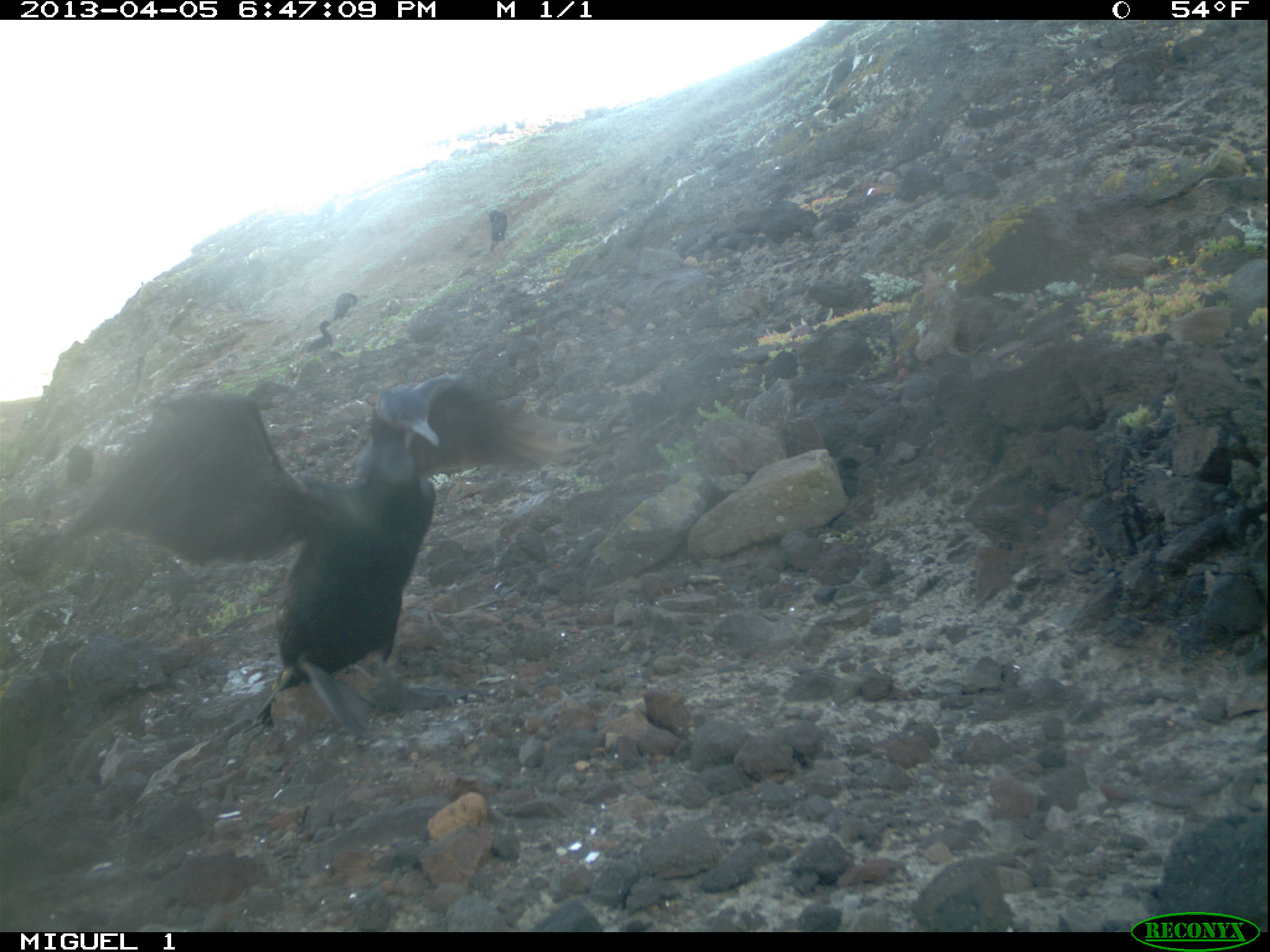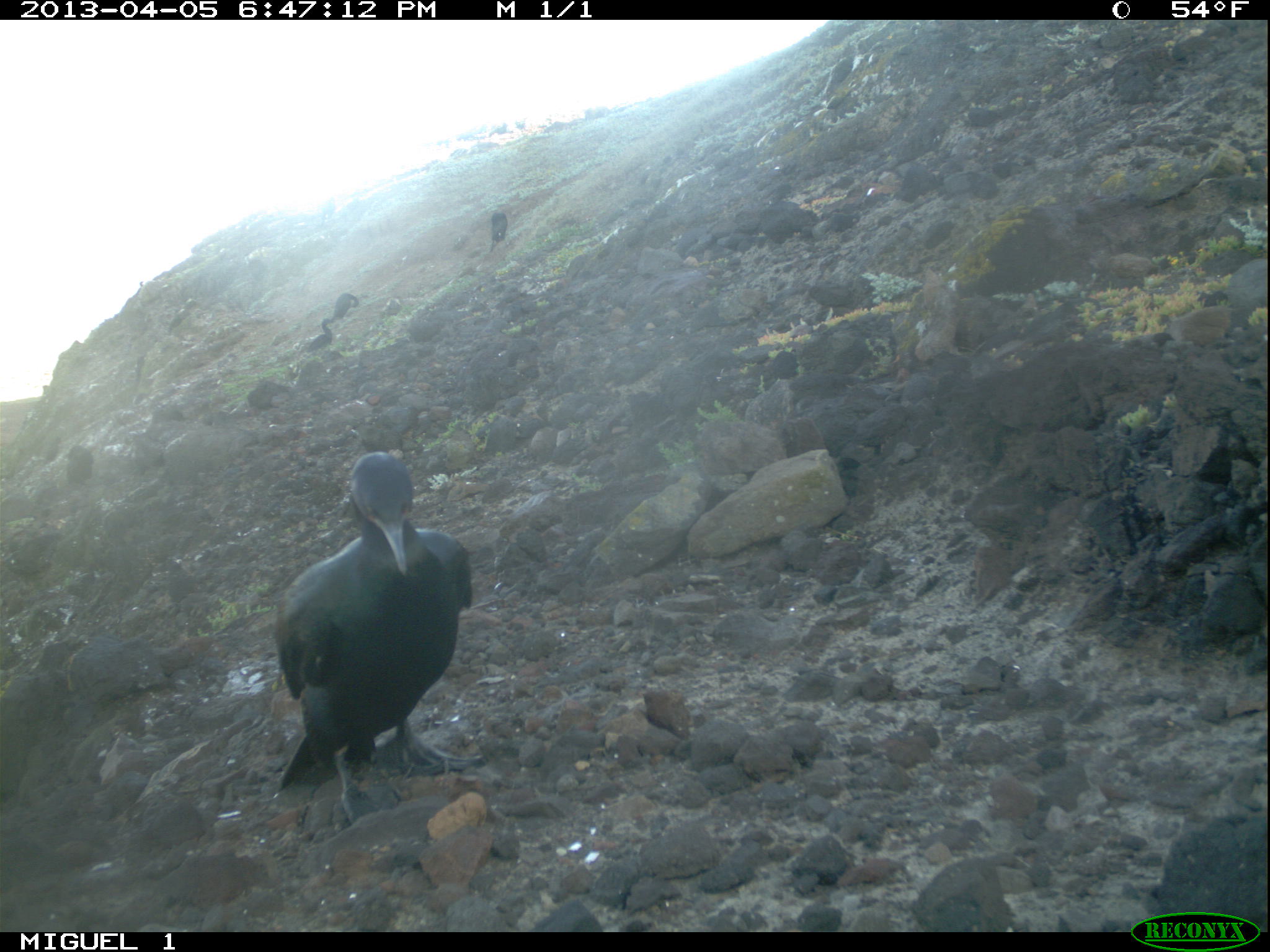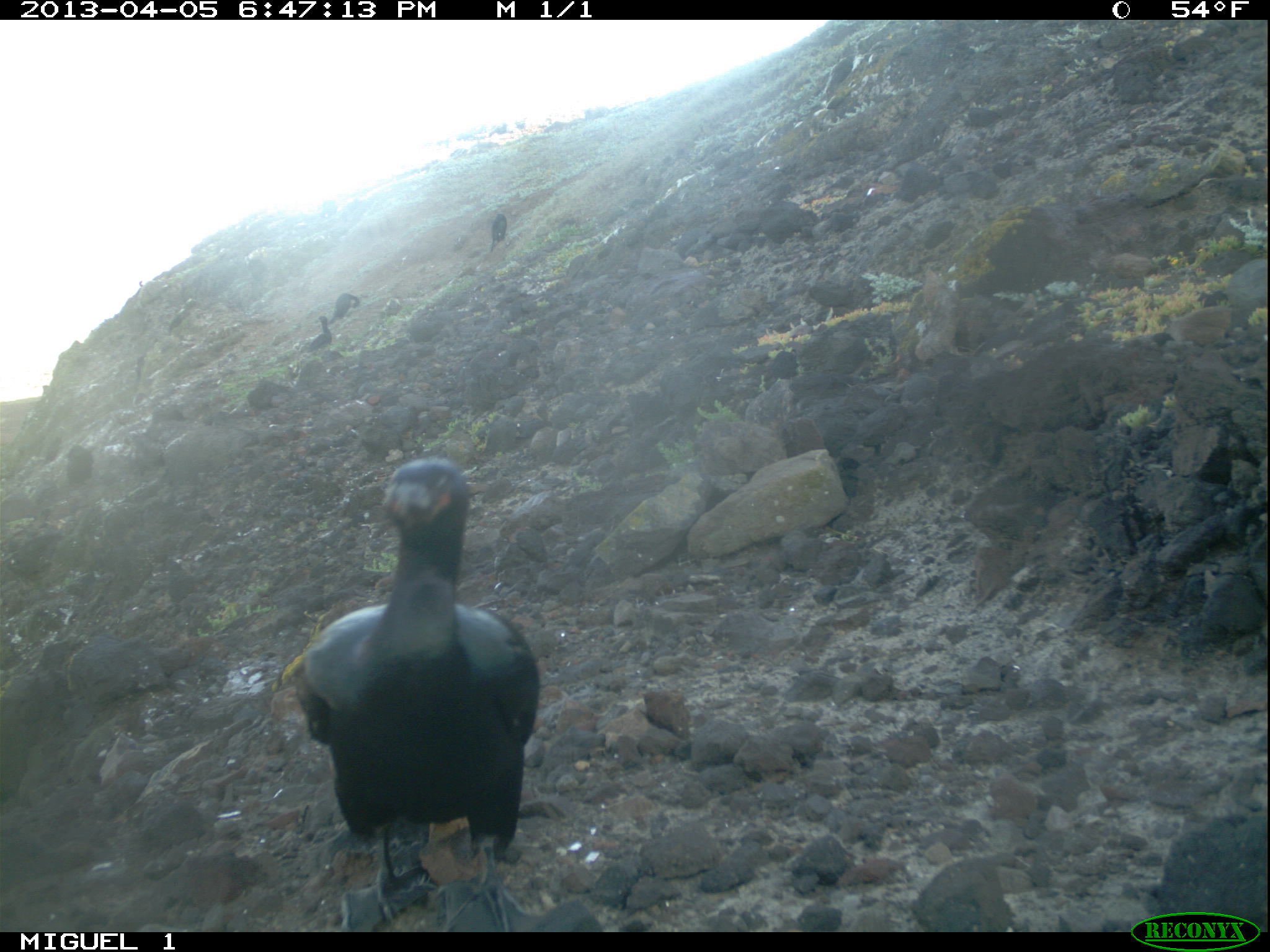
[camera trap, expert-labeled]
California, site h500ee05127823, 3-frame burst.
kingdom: Animalia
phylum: Chordata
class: Aves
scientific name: Aves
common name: bird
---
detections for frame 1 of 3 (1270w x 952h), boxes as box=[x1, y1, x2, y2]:
bird: box=[63, 375, 575, 752]; box=[825, 52, 858, 94]; box=[64, 443, 93, 488]; box=[166, 298, 197, 334]; box=[303, 319, 334, 351]; box=[489, 209, 507, 252]; box=[334, 293, 358, 320]; box=[246, 253, 267, 281]; box=[131, 354, 149, 386]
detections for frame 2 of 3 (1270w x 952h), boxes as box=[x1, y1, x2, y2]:
bird: box=[279, 451, 472, 826]; box=[167, 298, 197, 334]; box=[66, 446, 92, 484]; box=[307, 318, 333, 352]; box=[332, 293, 358, 320]; box=[491, 211, 507, 251]; box=[321, 196, 334, 224]; box=[137, 280, 143, 293]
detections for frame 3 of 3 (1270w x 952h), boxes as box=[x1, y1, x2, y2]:
bird: box=[296, 457, 539, 932]; box=[167, 297, 197, 334]; box=[67, 444, 92, 488]; box=[308, 315, 331, 353]; box=[331, 293, 358, 322]; box=[491, 212, 507, 252]; box=[138, 280, 142, 291]